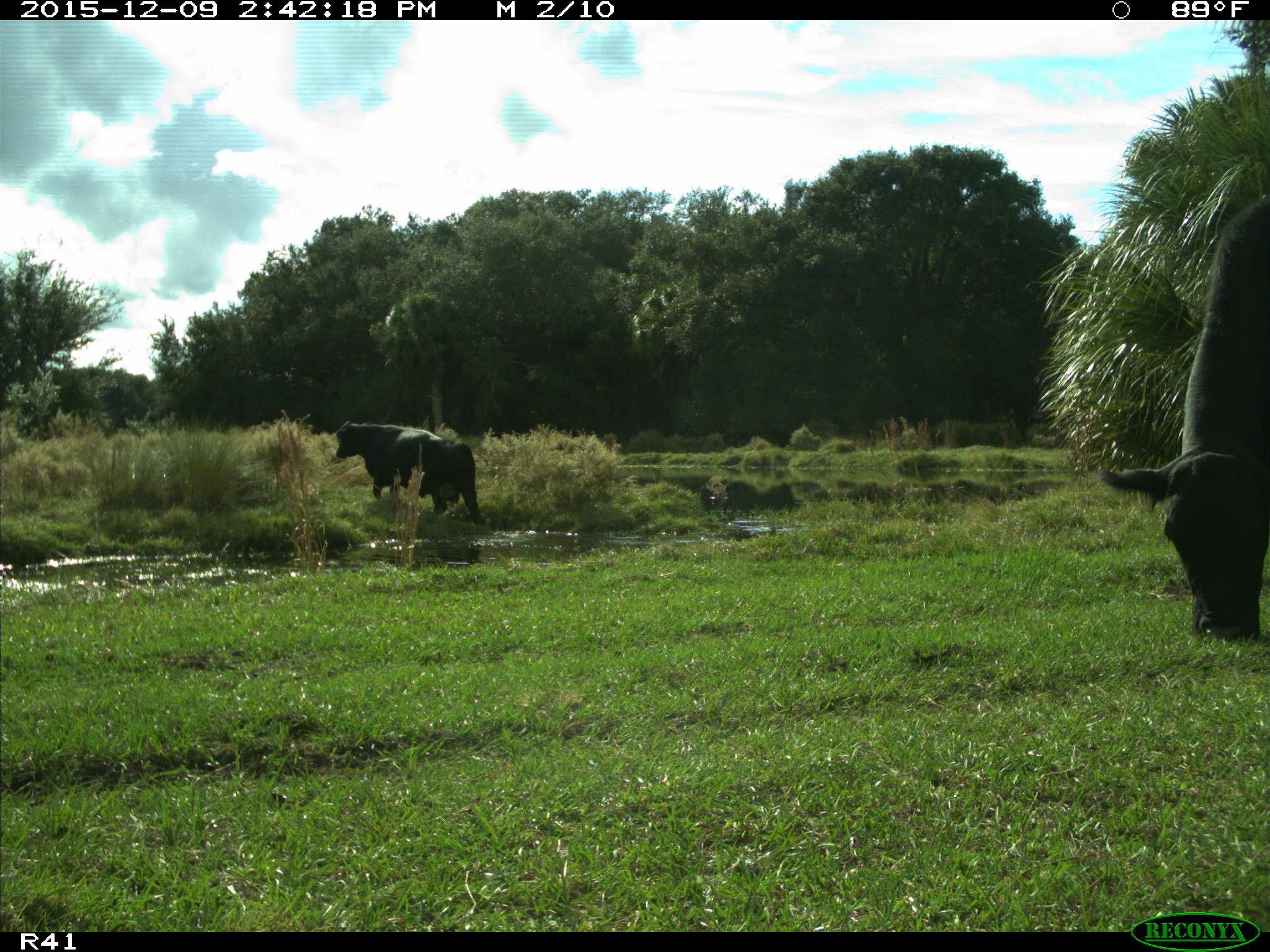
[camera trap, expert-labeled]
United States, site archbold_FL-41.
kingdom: Animalia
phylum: Chordata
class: Mammalia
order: Artiodactyla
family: Bovidae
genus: Bos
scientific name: Bos taurus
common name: domestic cow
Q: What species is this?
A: Bos taurus (domestic cow).